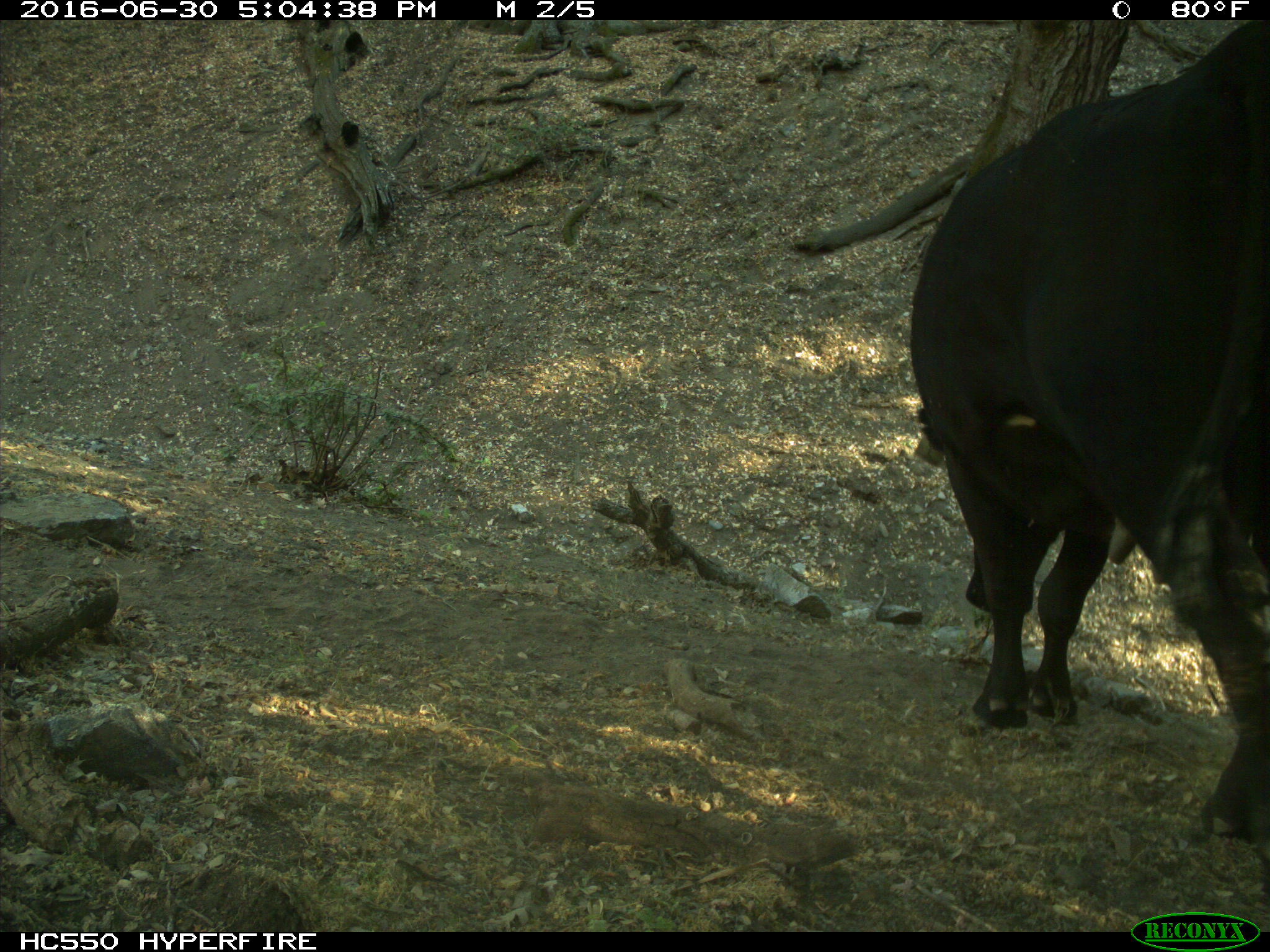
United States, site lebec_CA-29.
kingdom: Animalia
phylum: Chordata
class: Mammalia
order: Artiodactyla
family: Bovidae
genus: Bos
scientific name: Bos taurus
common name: domestic cow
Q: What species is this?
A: Bos taurus (domestic cow).